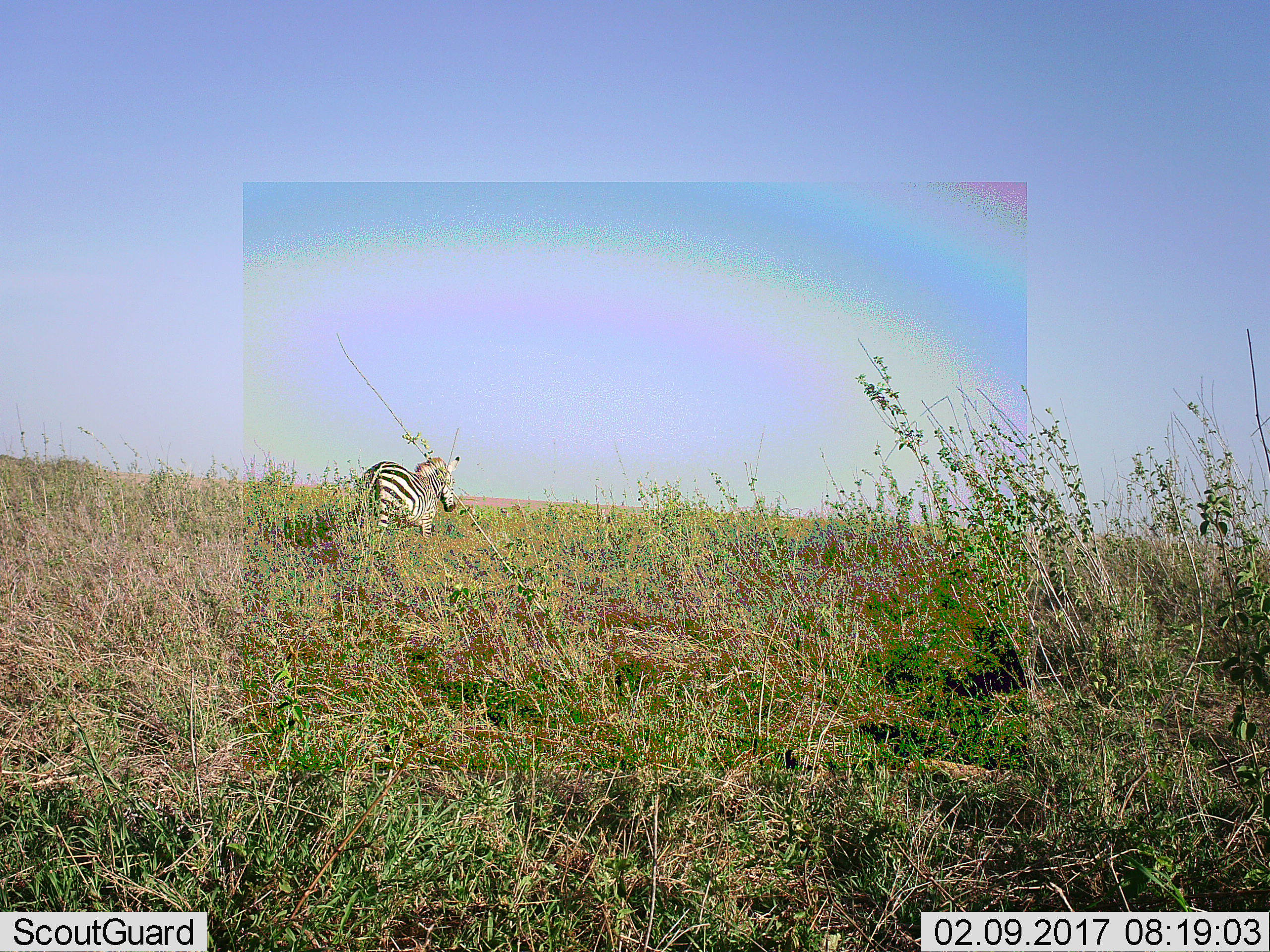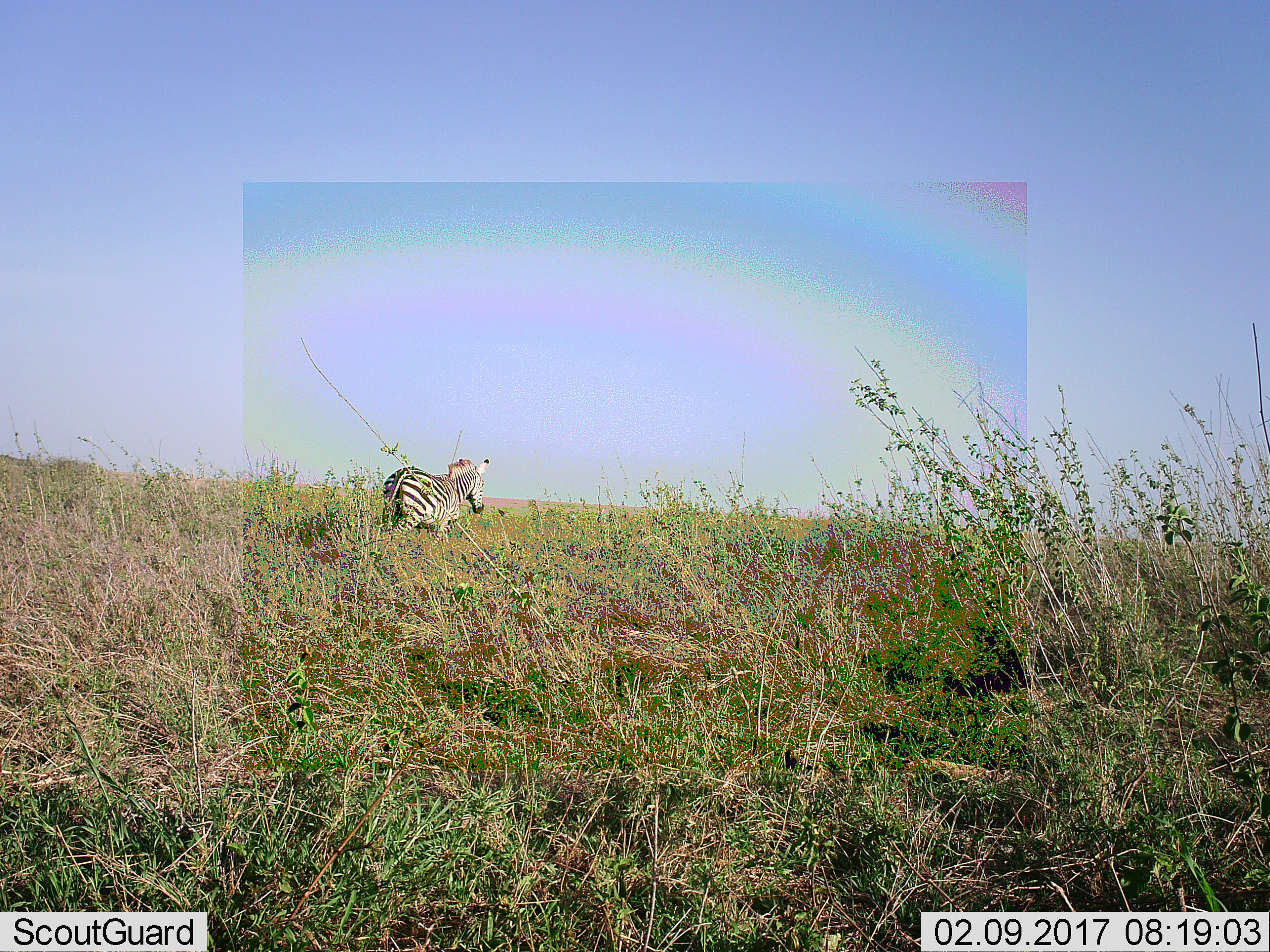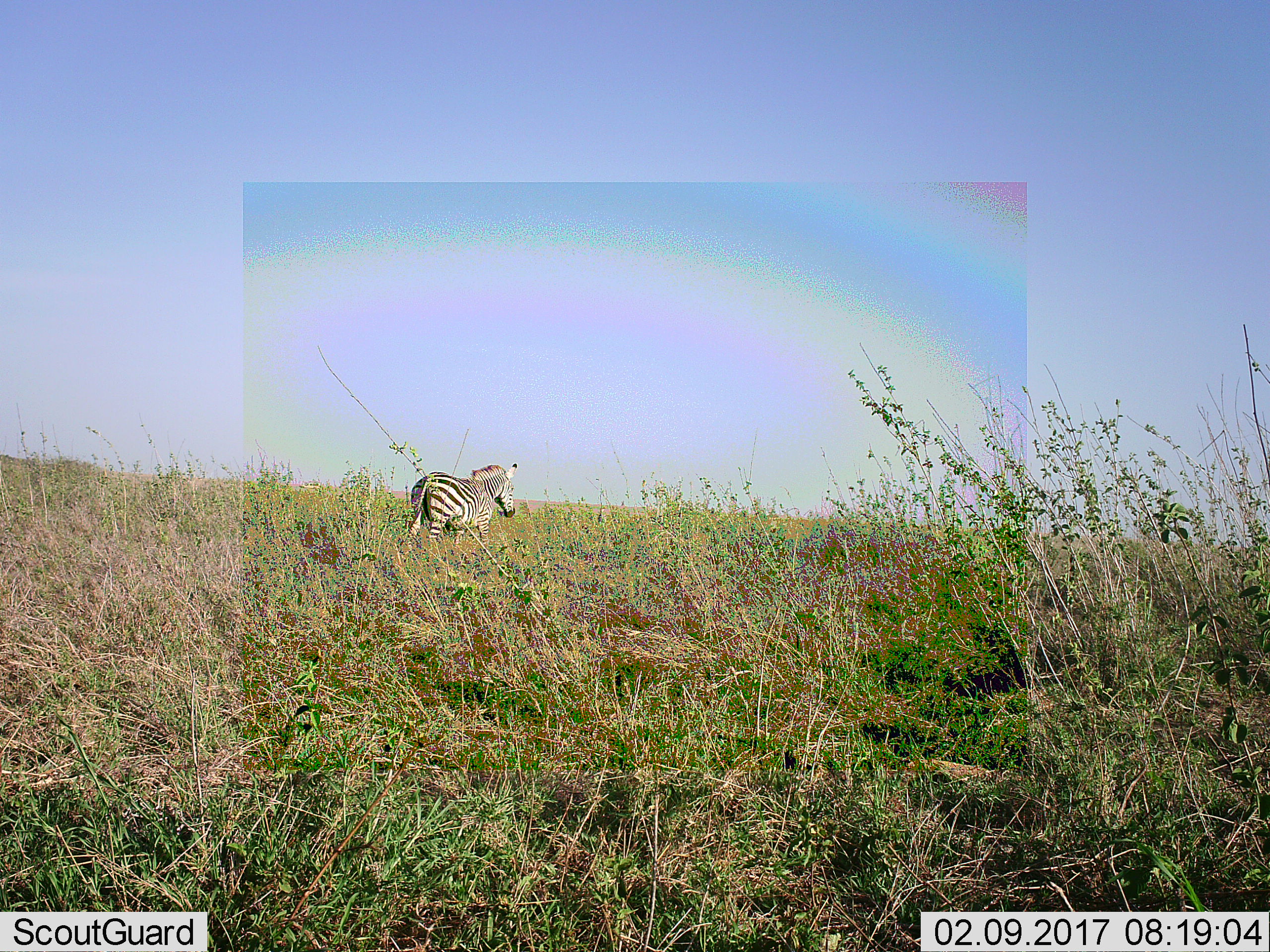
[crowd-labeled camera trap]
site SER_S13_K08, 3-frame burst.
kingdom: Animalia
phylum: Chordata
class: Mammalia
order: Perissodactyla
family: Equidae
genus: Equus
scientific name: Equus quagga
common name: plains zebra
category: zebraplains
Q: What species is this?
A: Zebraplains (plains zebra) (Equus quagga).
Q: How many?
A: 1.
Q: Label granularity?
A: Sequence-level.